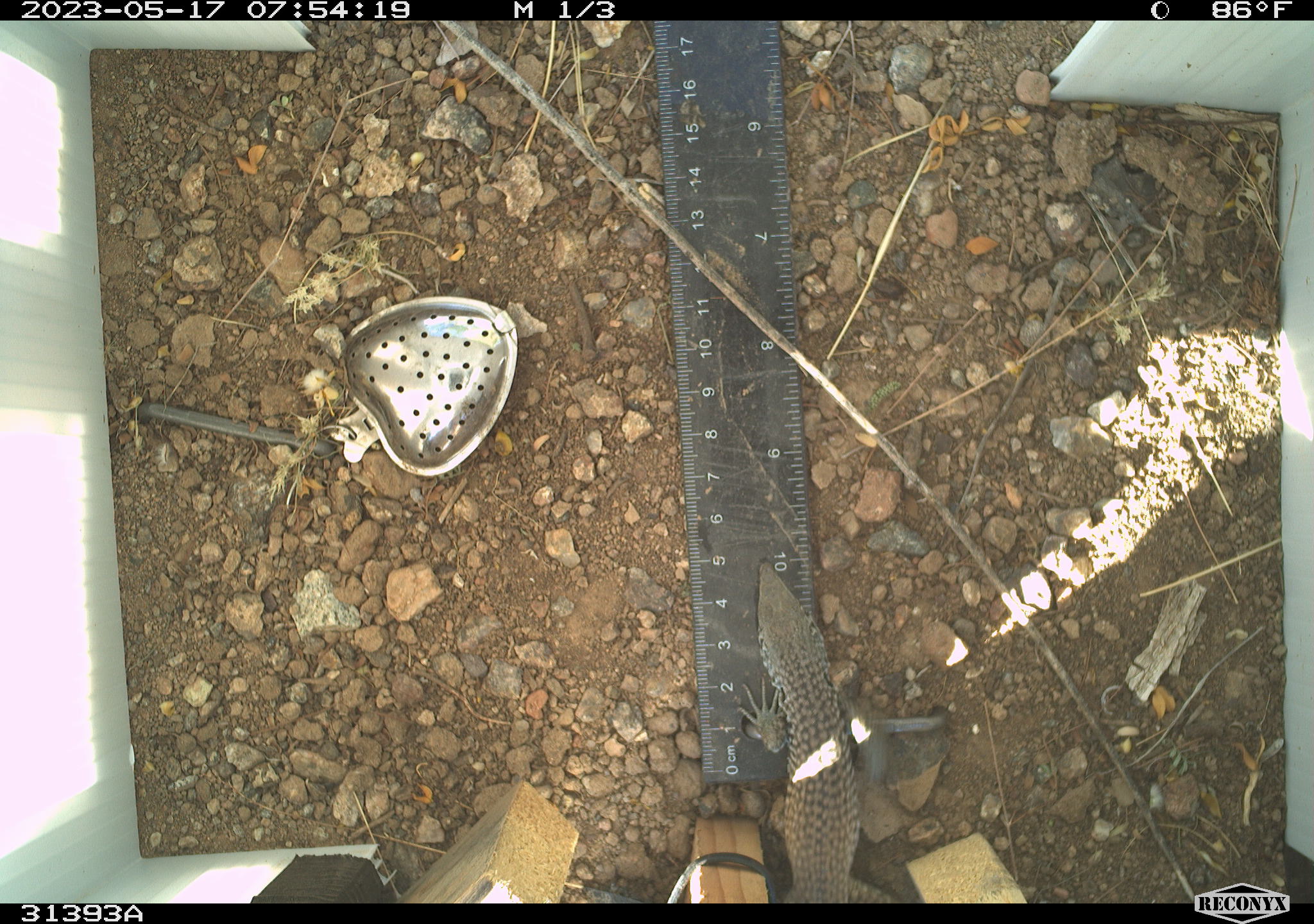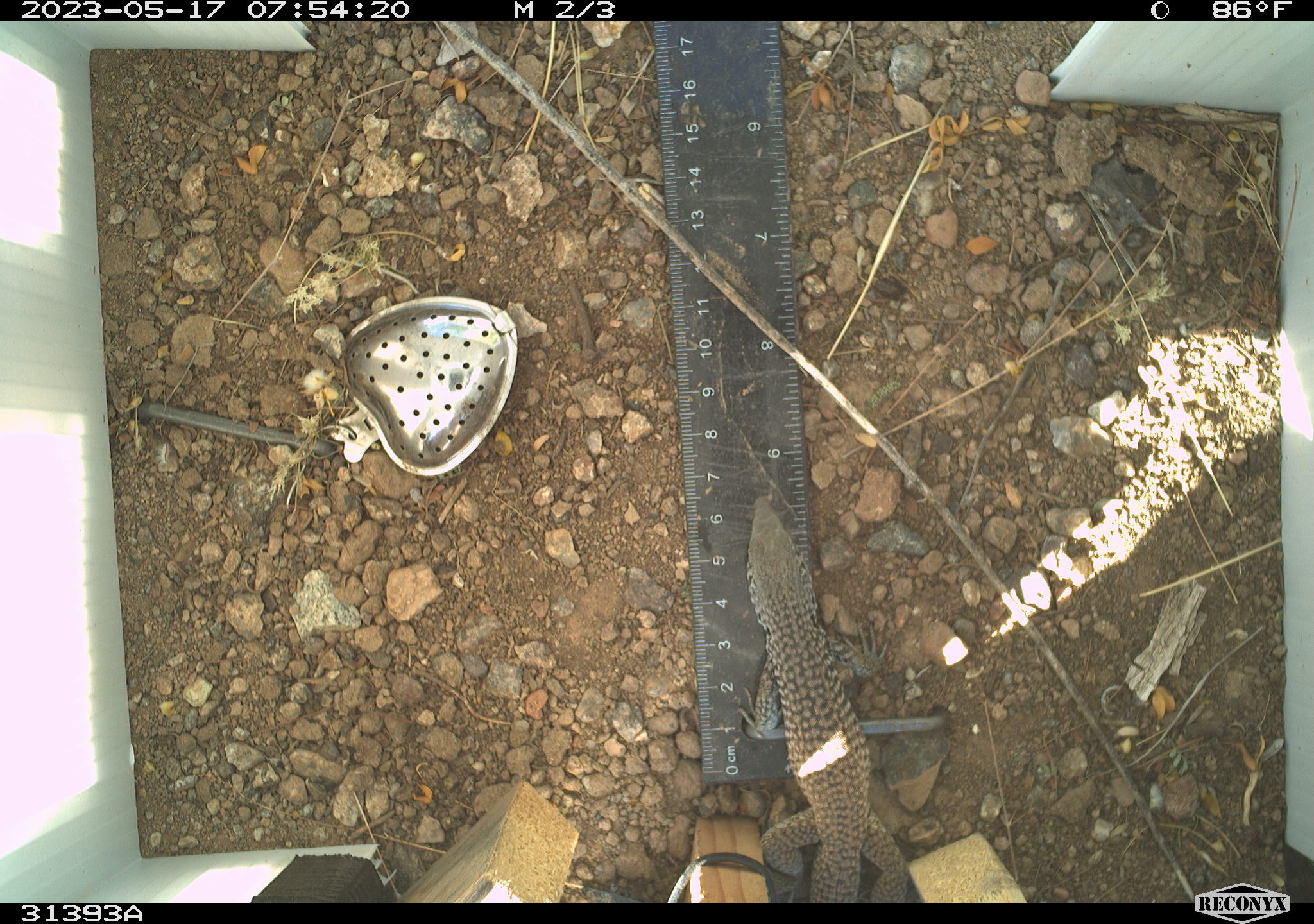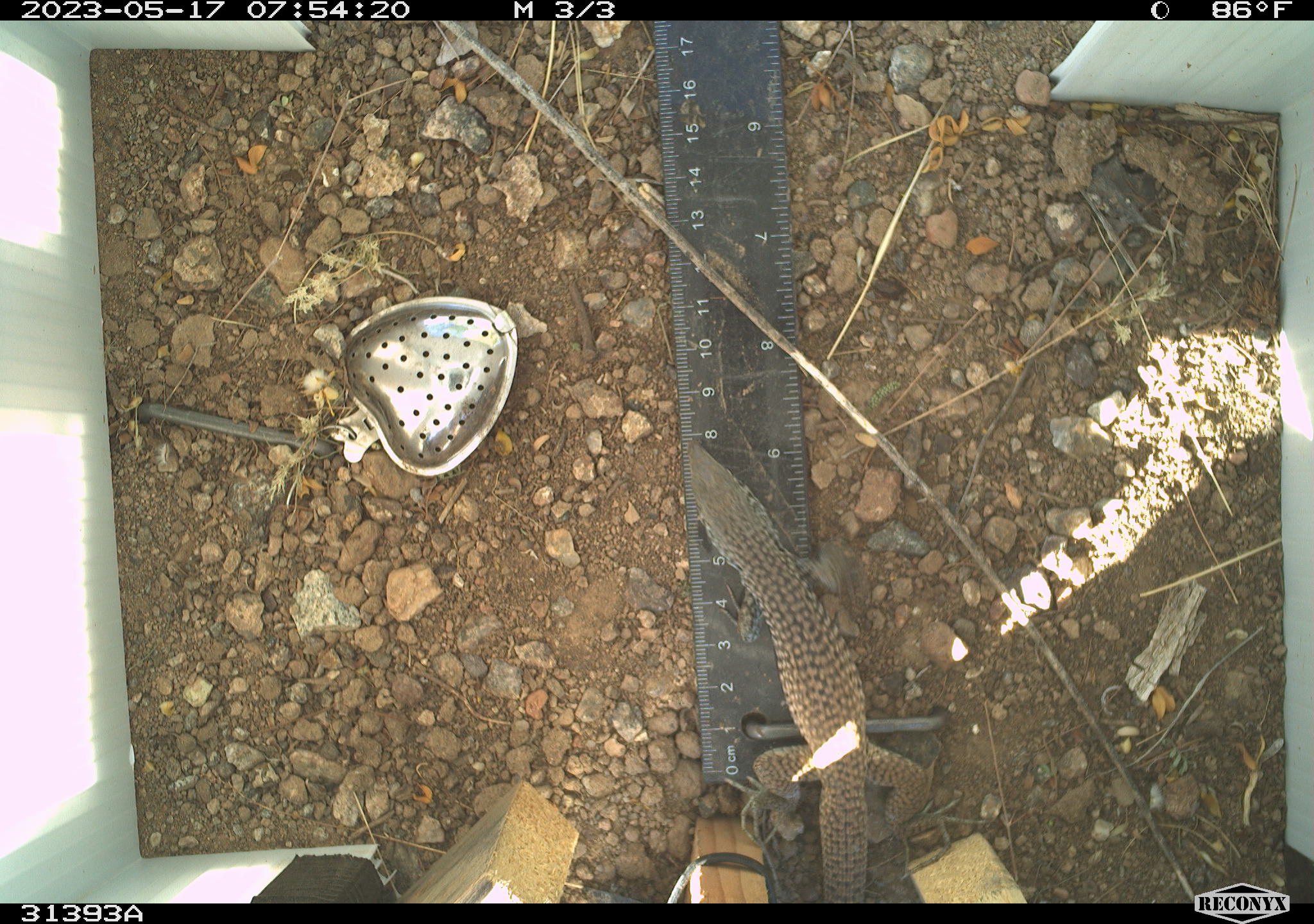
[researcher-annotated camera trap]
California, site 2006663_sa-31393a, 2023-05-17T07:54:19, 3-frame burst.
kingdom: Animalia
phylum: Chordata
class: Reptilia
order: Squamata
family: Teiidae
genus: Aspidoscelis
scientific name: Aspidoscelis tigris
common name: western whiptail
Western whiptail (Aspidoscelis tigris).